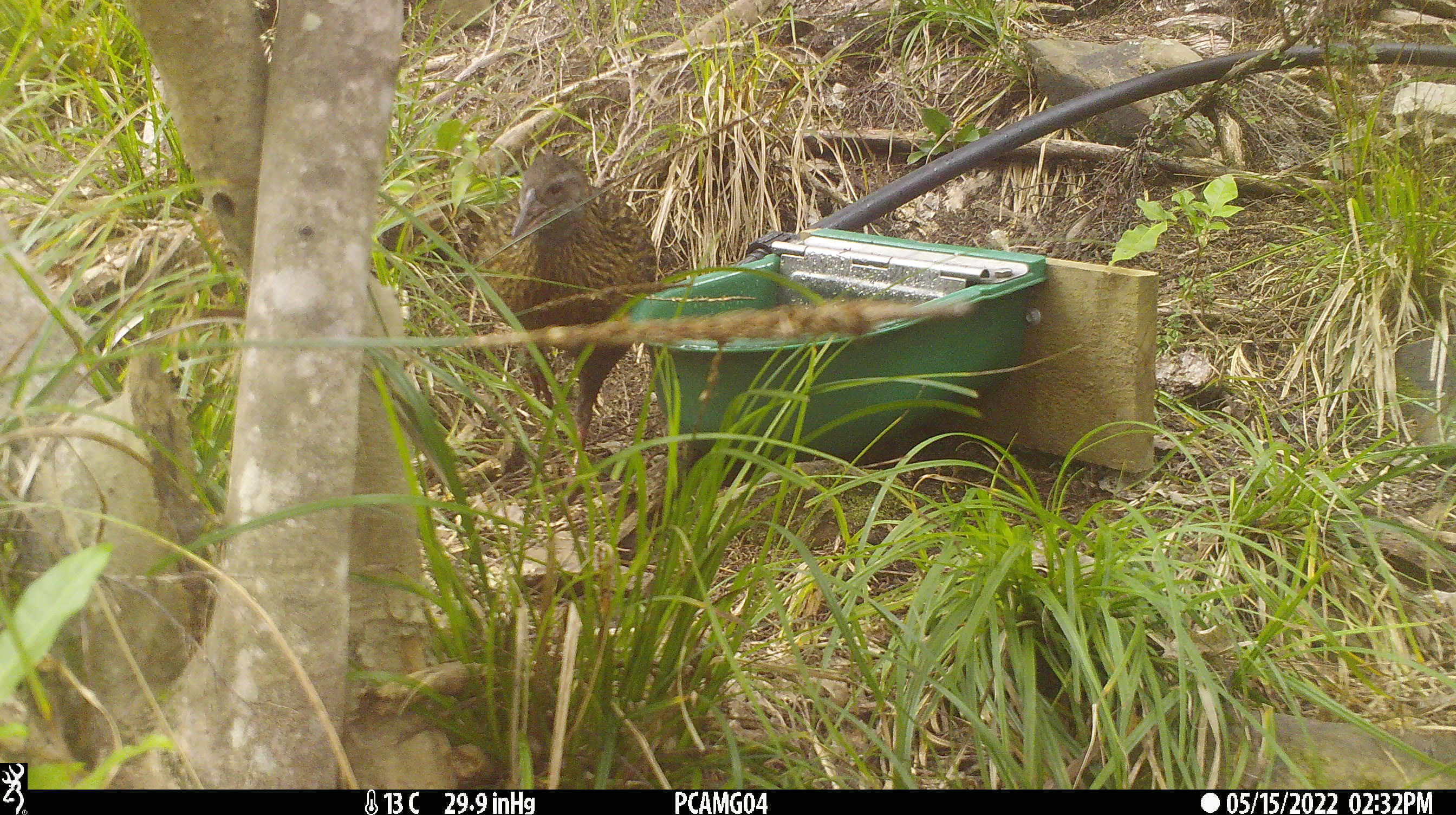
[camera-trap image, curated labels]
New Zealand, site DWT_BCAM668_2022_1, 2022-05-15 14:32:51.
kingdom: Animalia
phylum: Chordata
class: Aves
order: Gruiformes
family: Rallidae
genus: Gallirallus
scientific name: Gallirallus australis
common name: weka